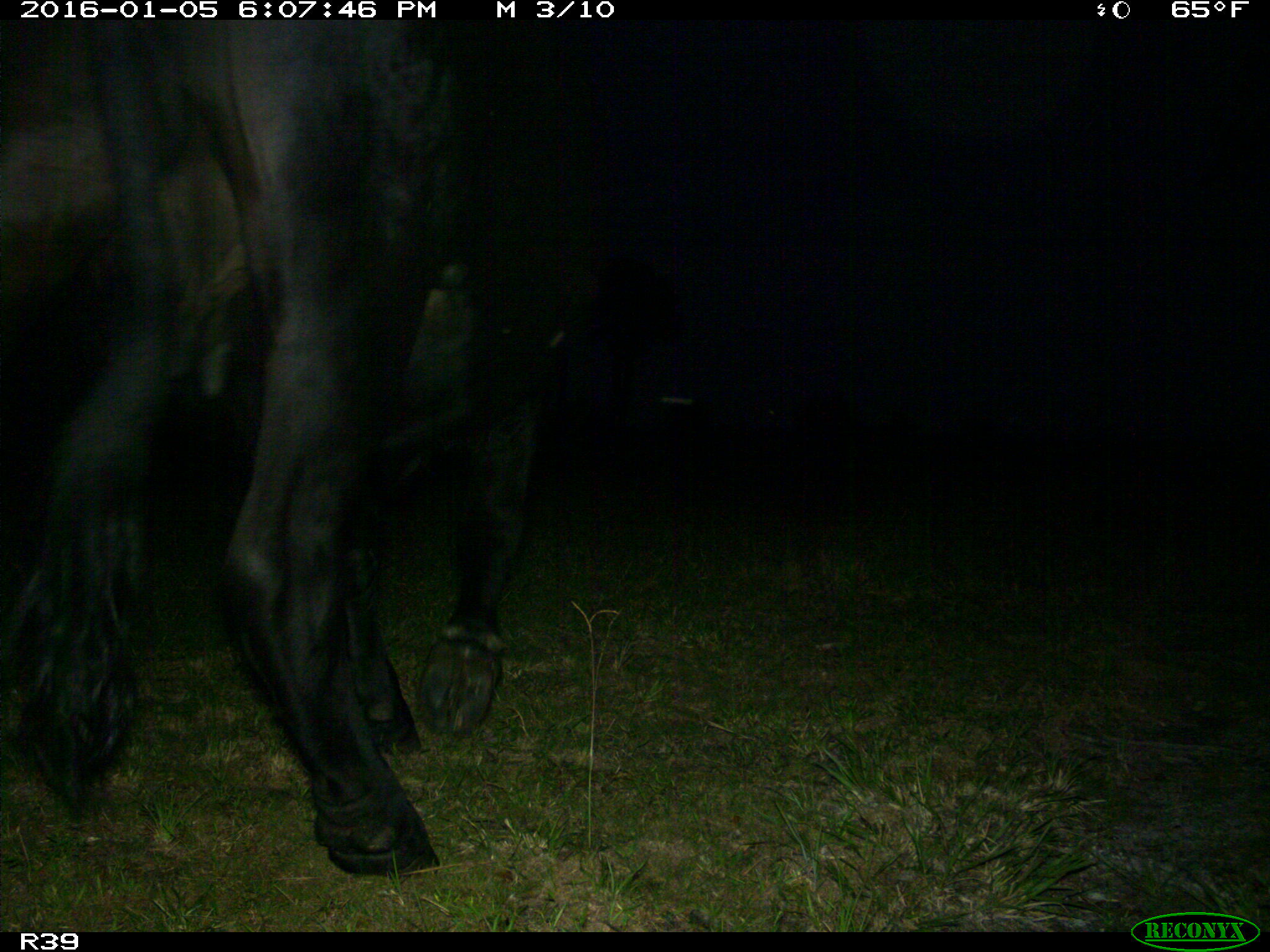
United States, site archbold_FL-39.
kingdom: Animalia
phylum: Chordata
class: Mammalia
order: Artiodactyla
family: Bovidae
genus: Bos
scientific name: Bos taurus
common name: domestic cow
Bos taurus (domestic cow).